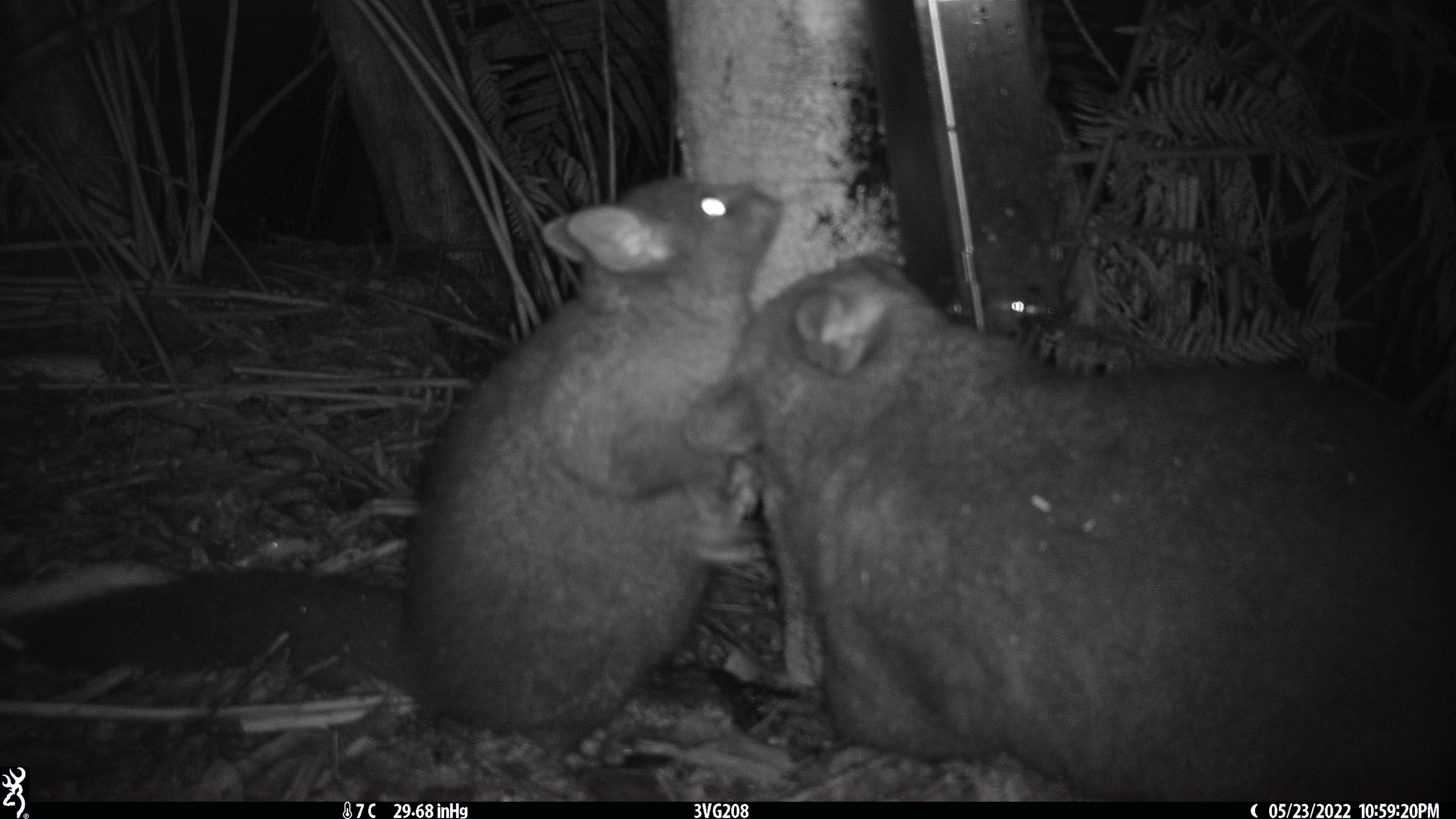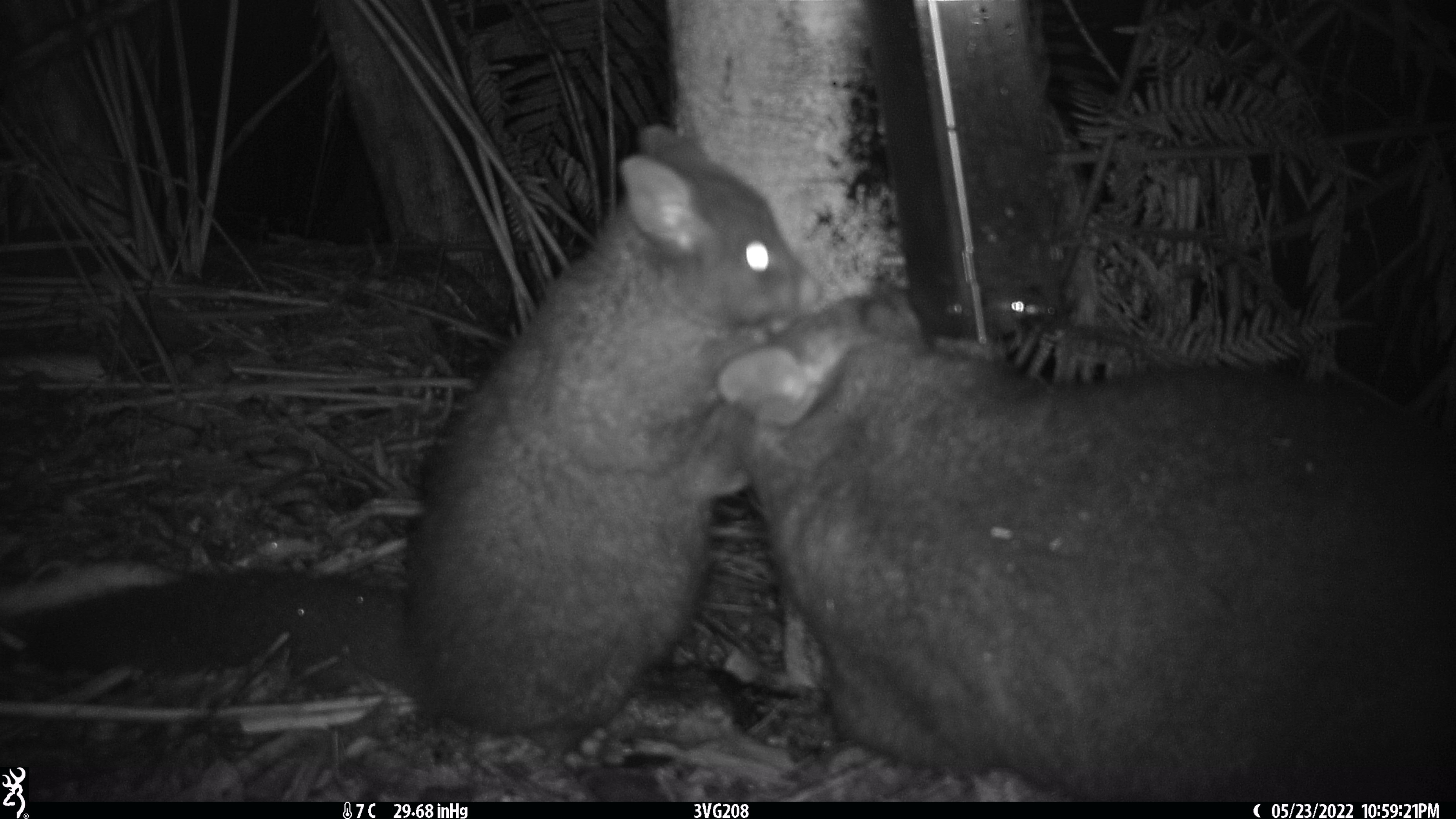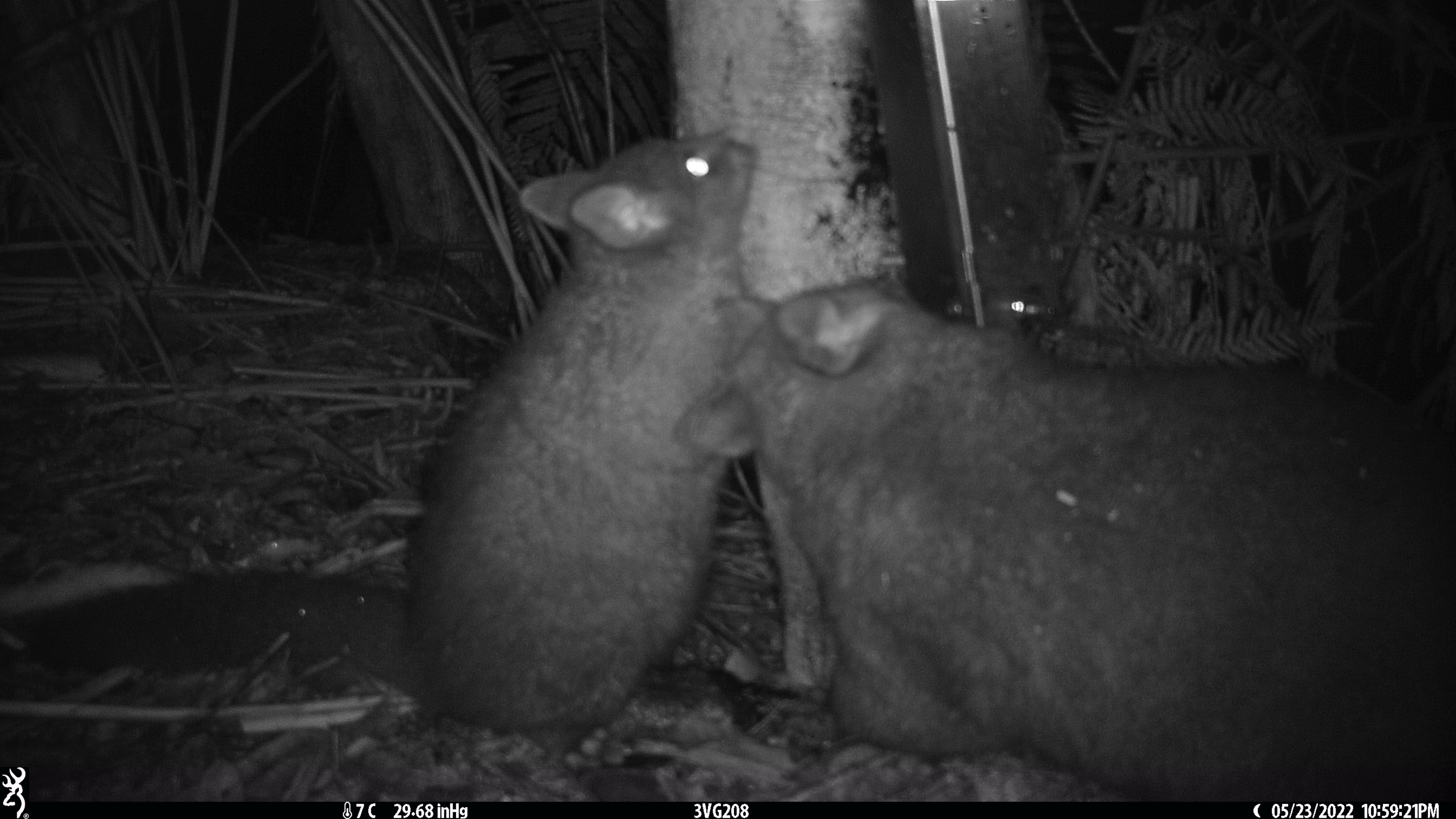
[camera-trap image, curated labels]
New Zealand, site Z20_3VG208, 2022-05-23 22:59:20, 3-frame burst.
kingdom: Animalia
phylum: Chordata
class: Mammalia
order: Diprotodontia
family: Phalangeridae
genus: Trichosurus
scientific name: Trichosurus vulpecula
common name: common brushtail possum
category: possum